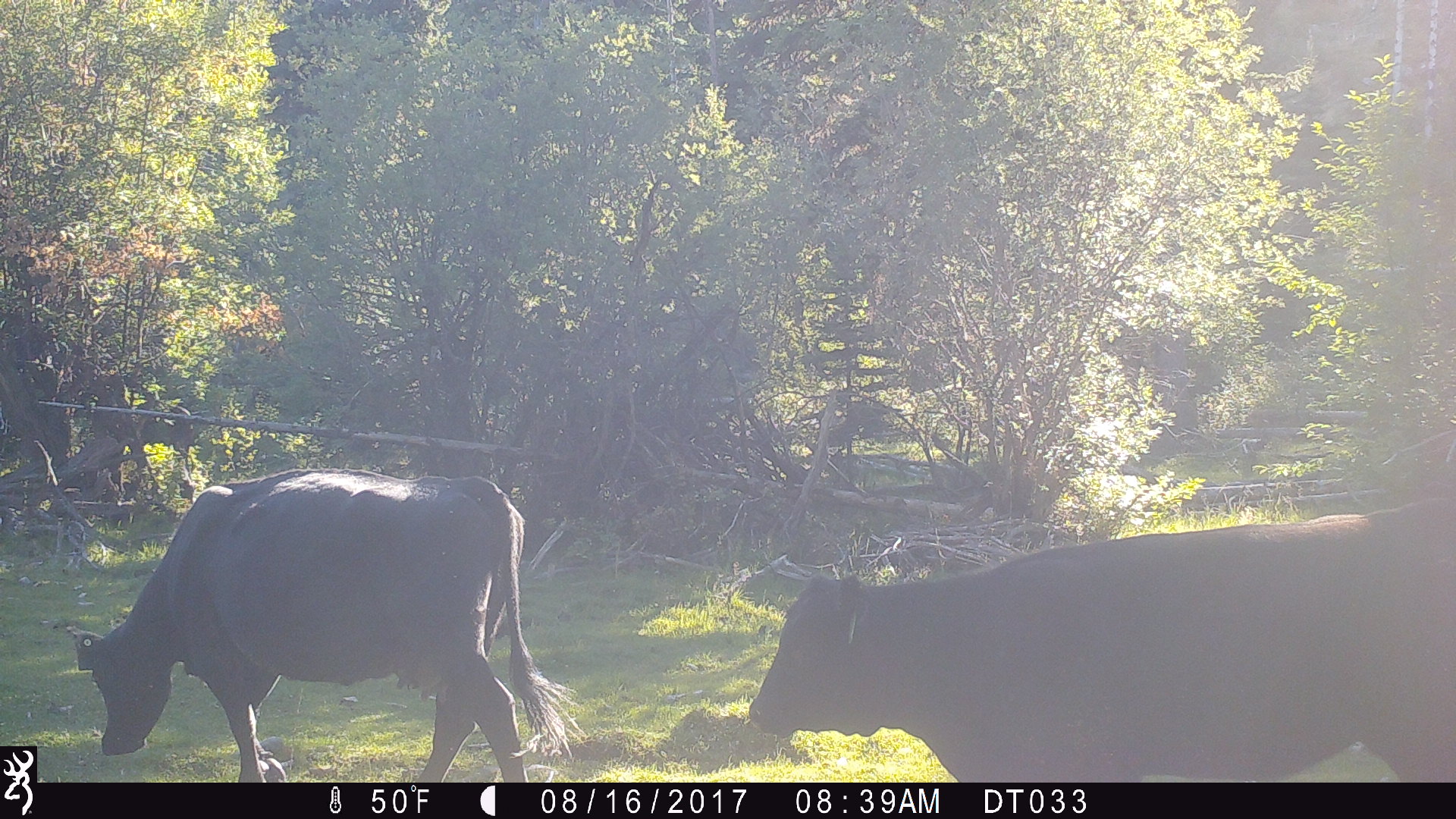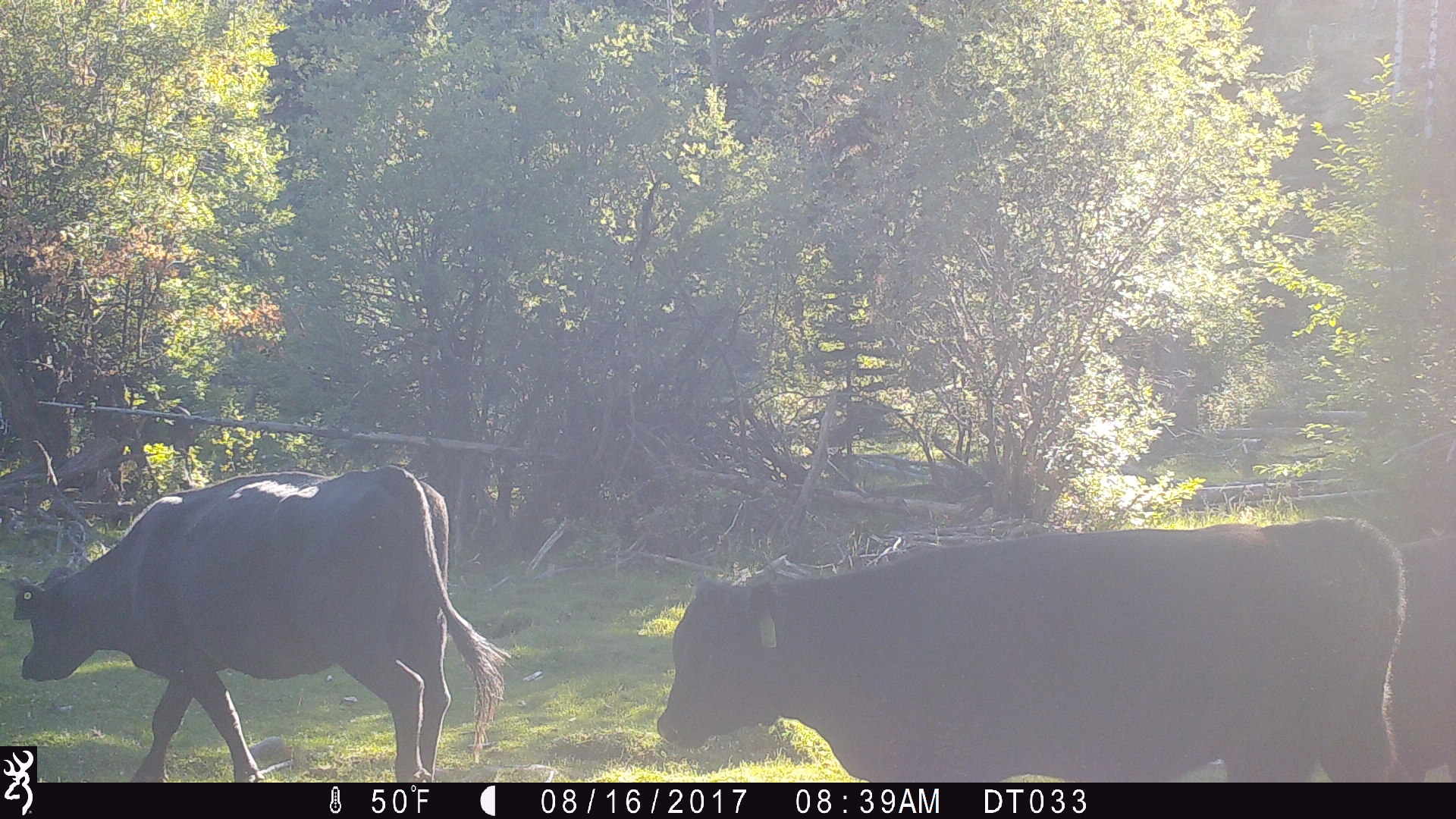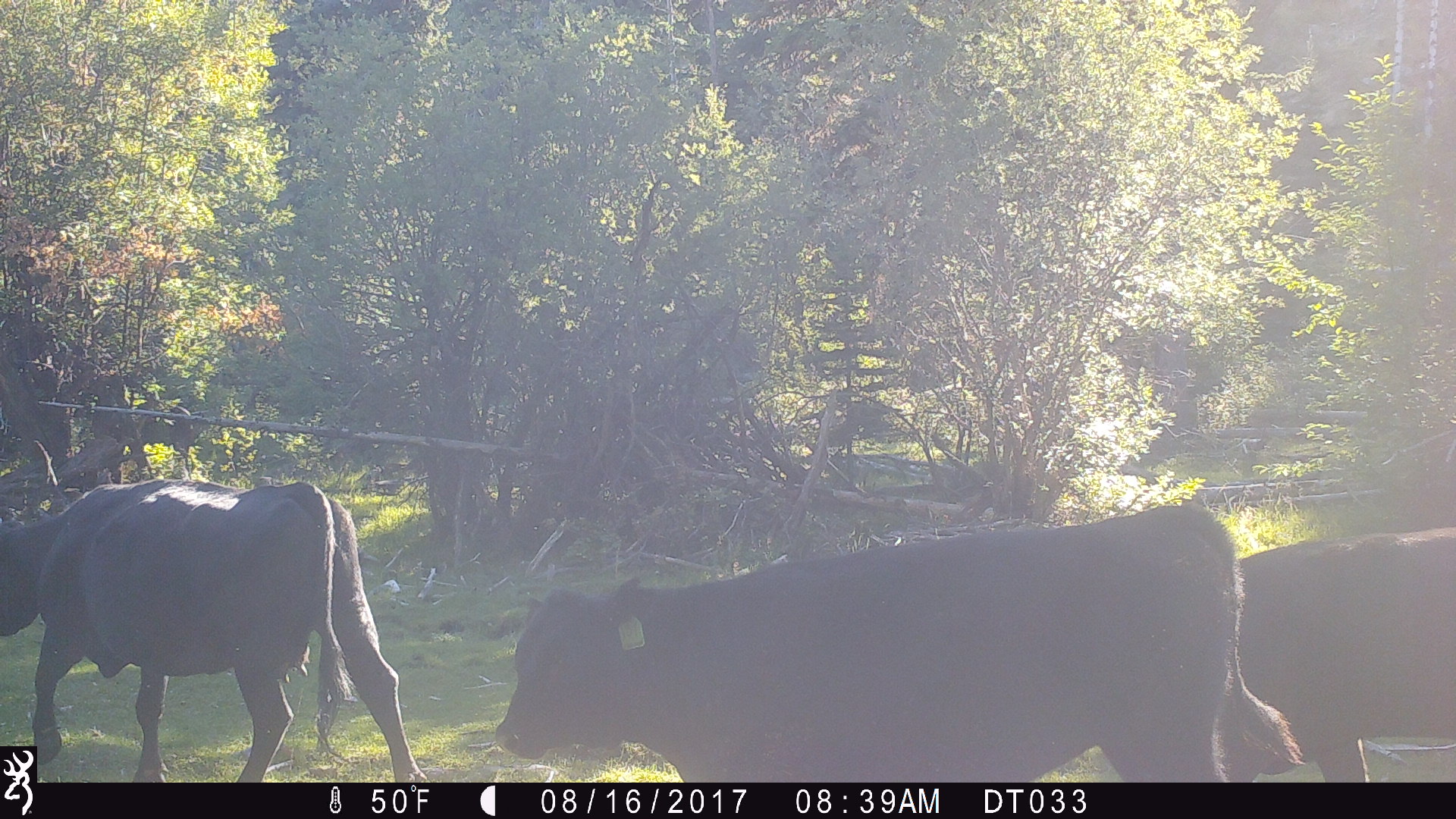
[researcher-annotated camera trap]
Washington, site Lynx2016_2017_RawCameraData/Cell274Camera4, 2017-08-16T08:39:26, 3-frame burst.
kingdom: Animalia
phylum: Chordata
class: Mammalia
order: Artiodactyla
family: Bovidae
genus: Bos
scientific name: Bos taurus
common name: domestic cattle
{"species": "domestic cattle (Bos taurus)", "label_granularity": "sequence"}